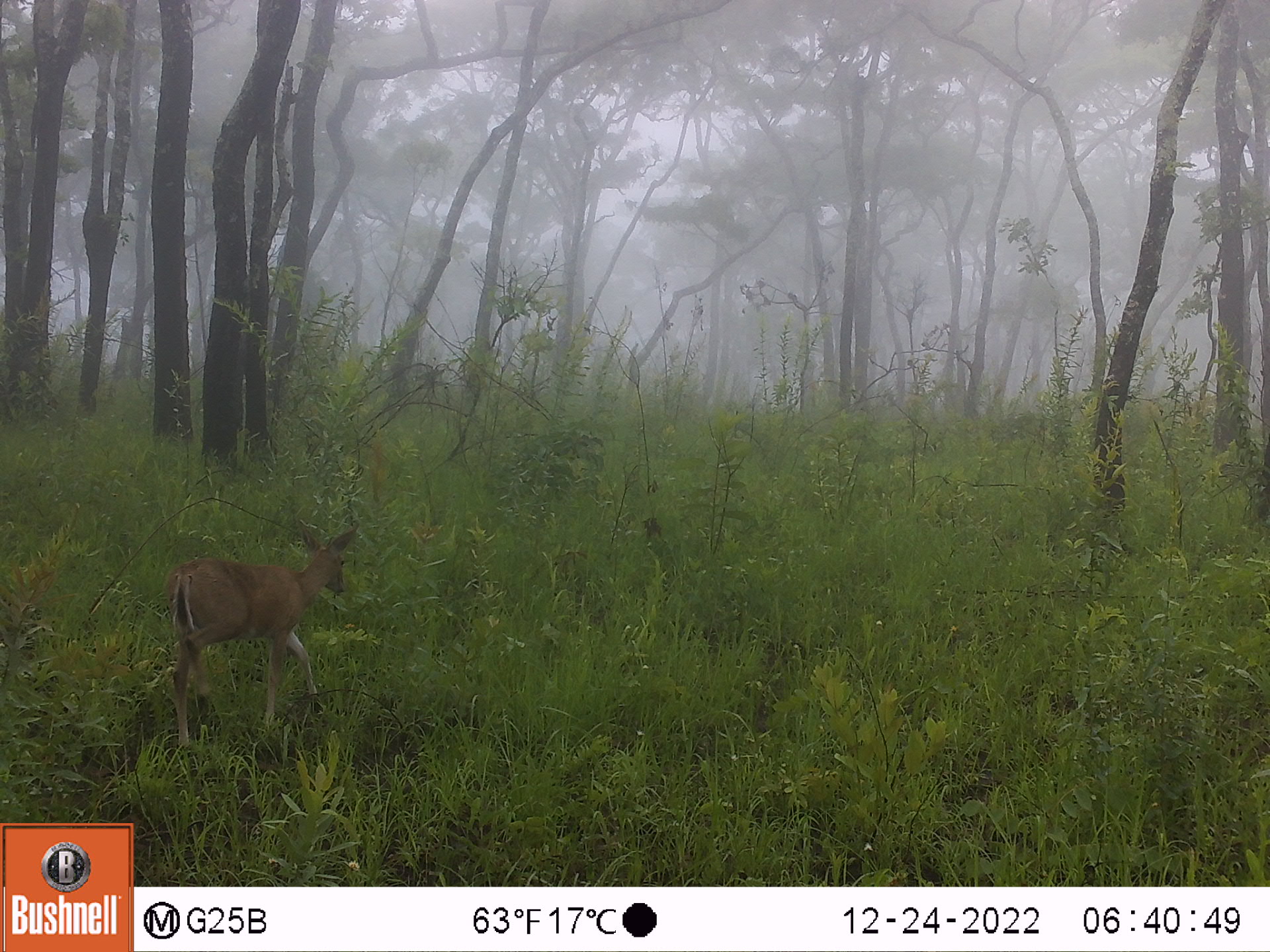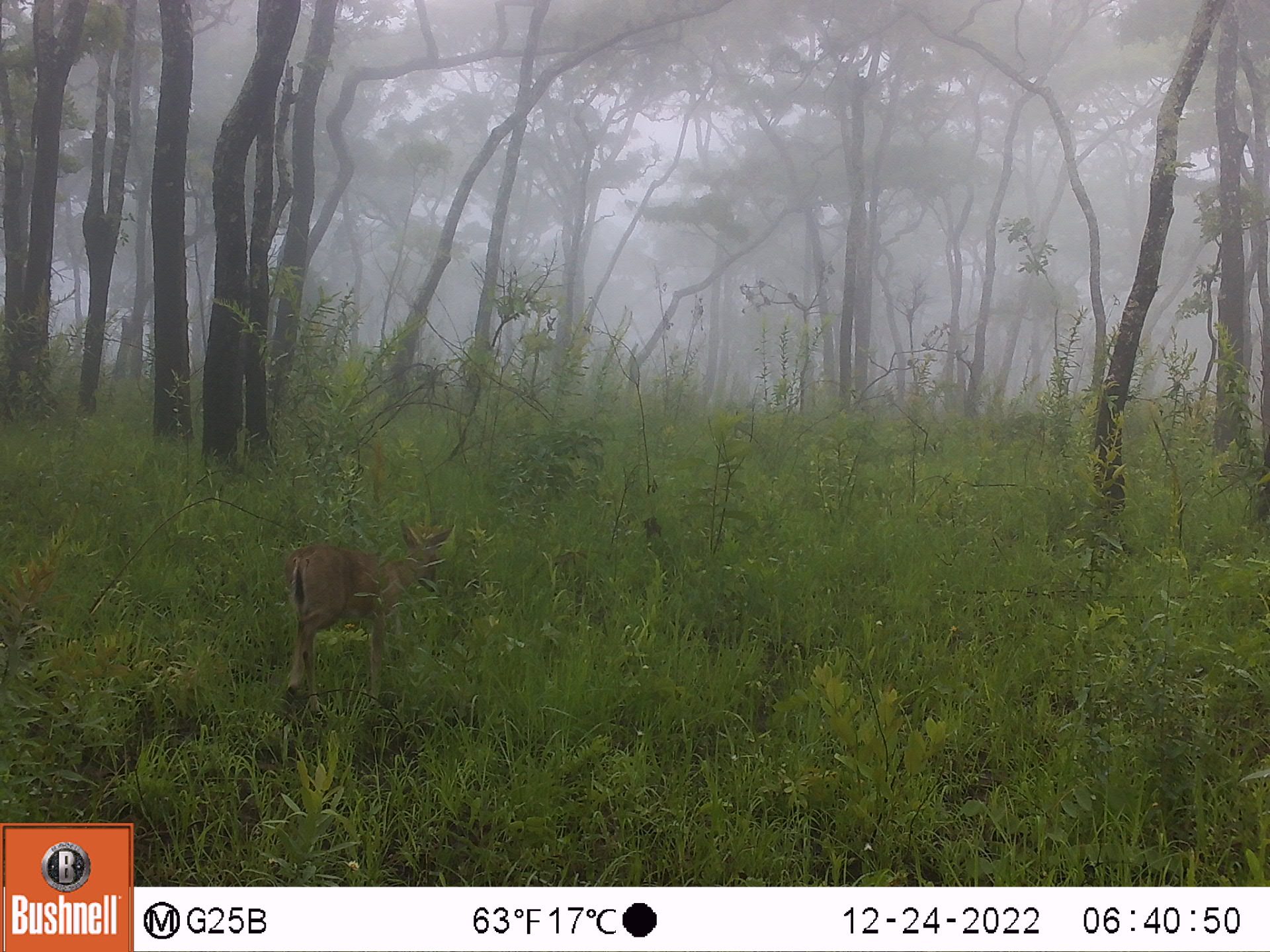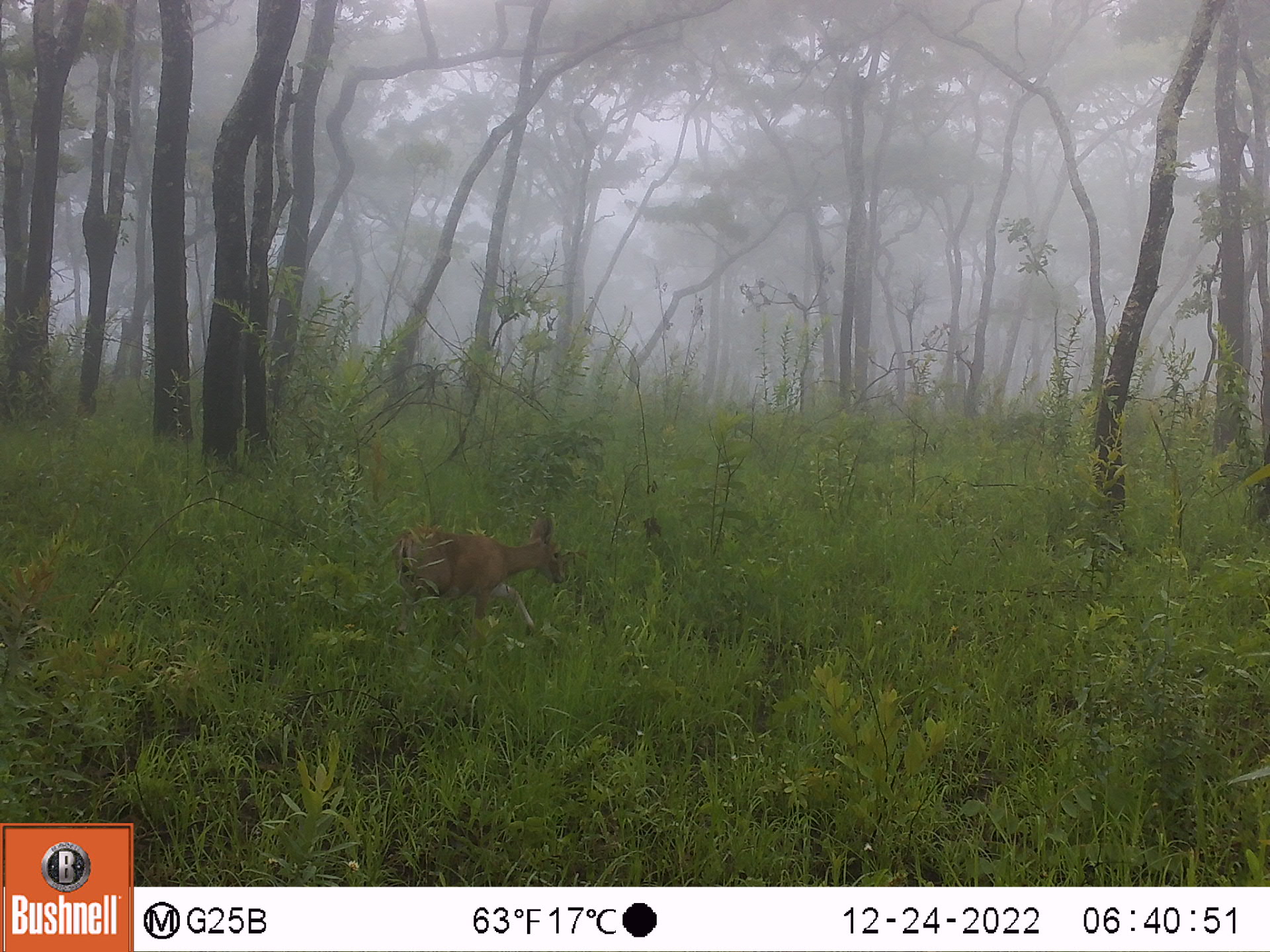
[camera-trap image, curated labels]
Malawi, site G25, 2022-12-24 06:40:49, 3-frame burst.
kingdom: Animalia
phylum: Chordata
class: Mammalia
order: Artiodactyla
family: Bovidae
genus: Sylvicapra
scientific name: Sylvicapra grimmia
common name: common duiker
Common duiker (Sylvicapra grimmia), count 1.